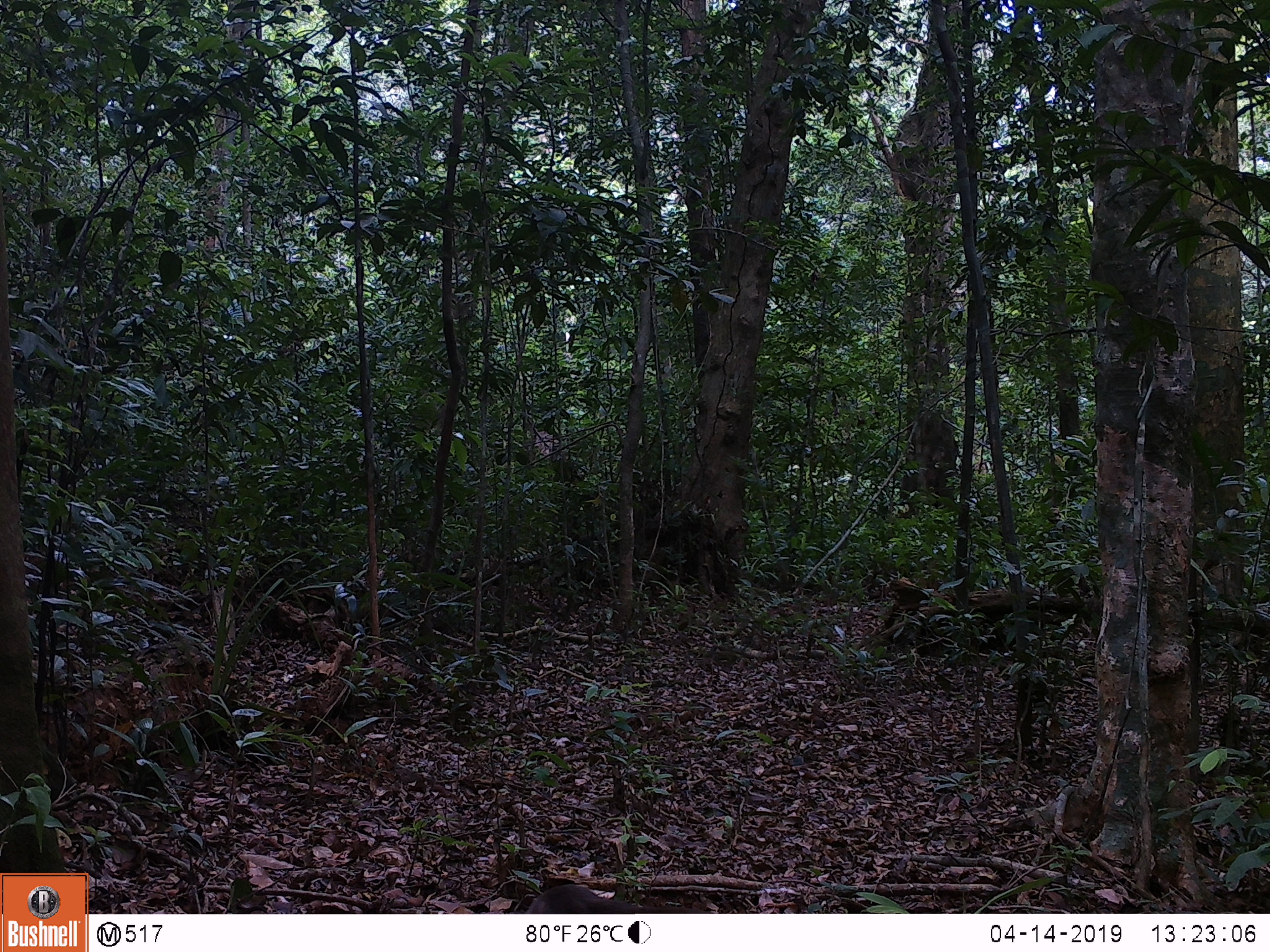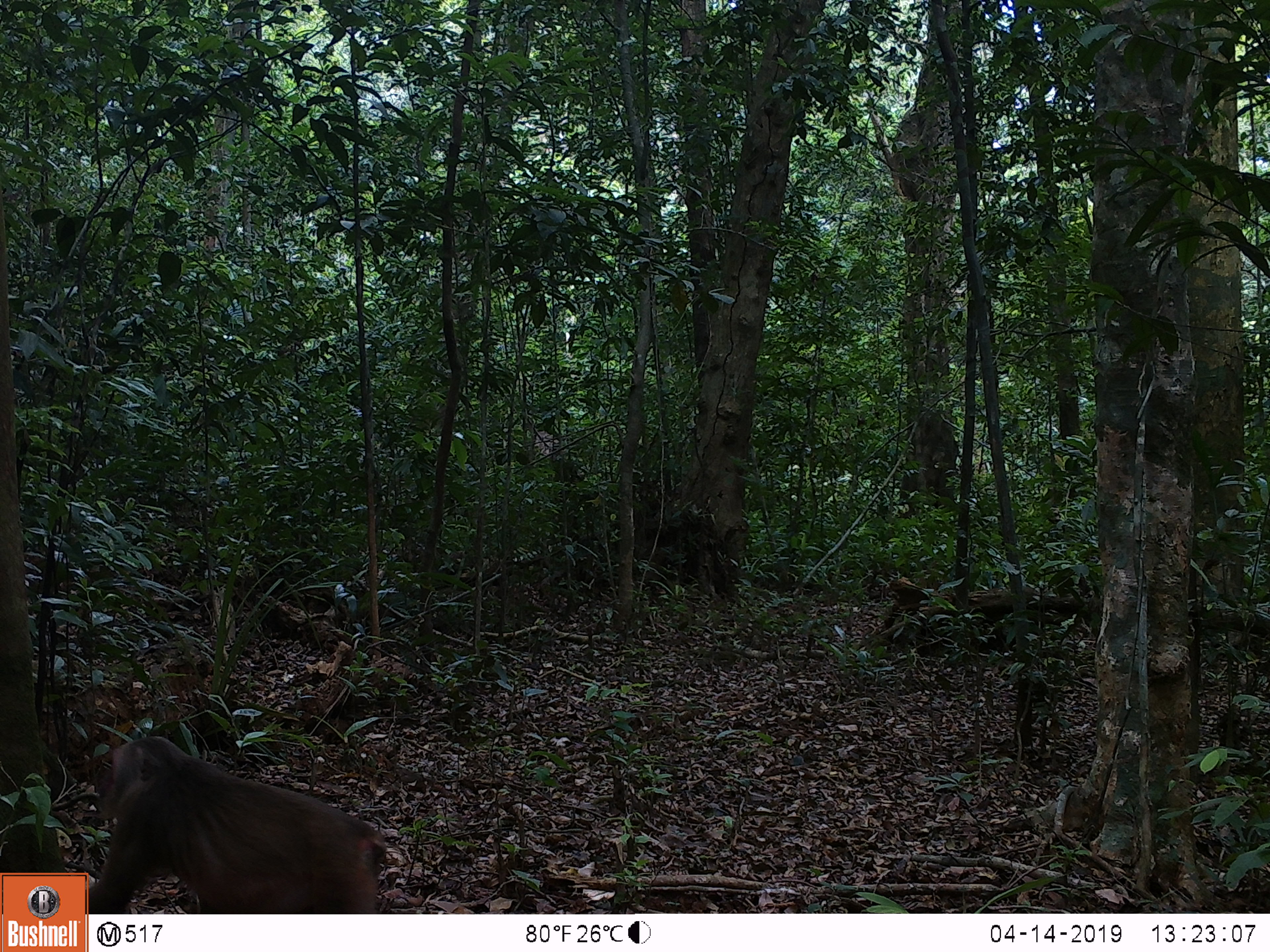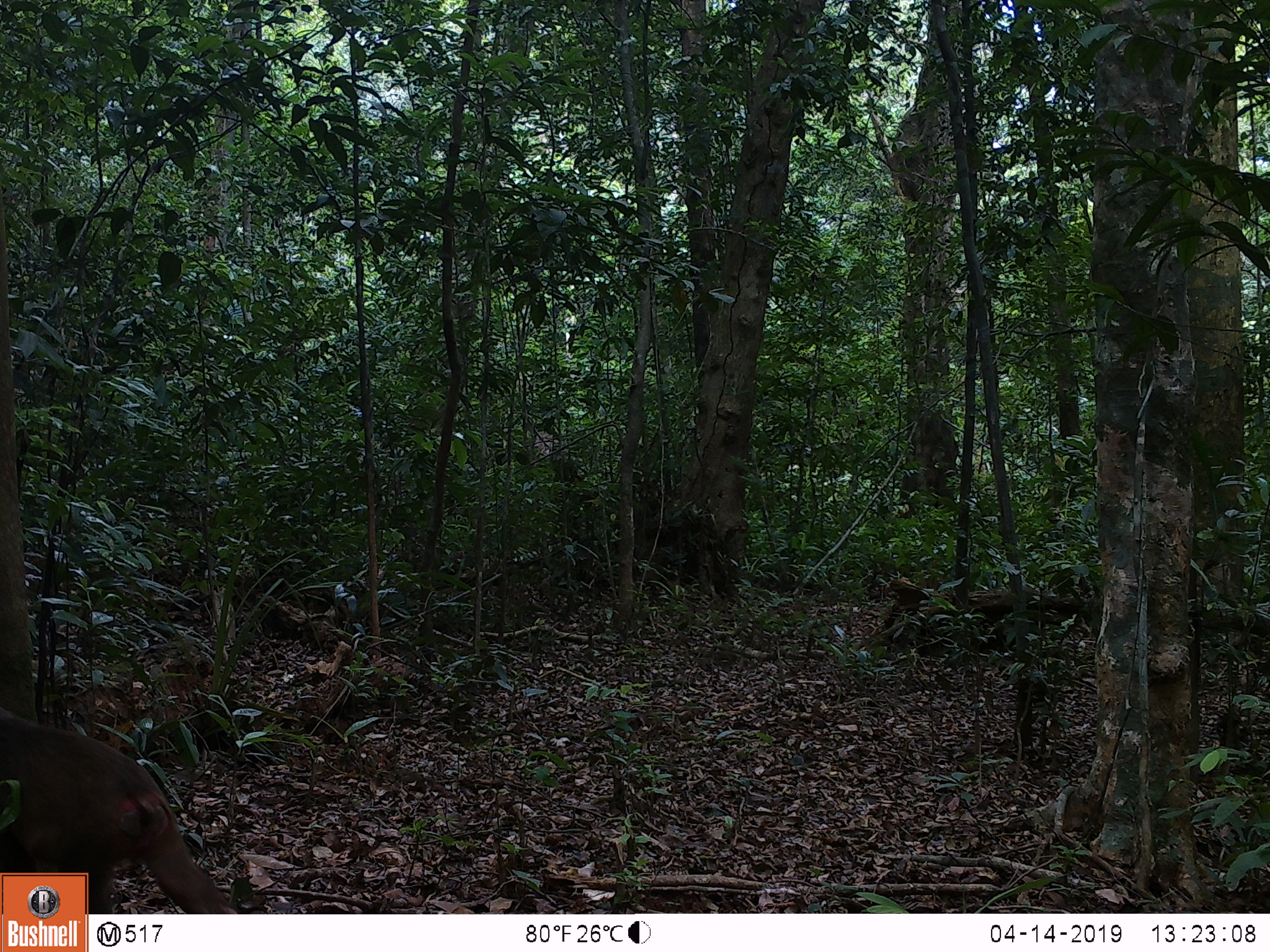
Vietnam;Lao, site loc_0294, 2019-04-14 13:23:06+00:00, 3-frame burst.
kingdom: Animalia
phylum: Chordata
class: Mammalia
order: Primates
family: Cercopithecidae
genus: Macaca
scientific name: Macaca arctoides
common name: stump-tailed macaque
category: stump tailed macaque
Stump tailed macaque (stump-tailed macaque) (Macaca arctoides). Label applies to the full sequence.